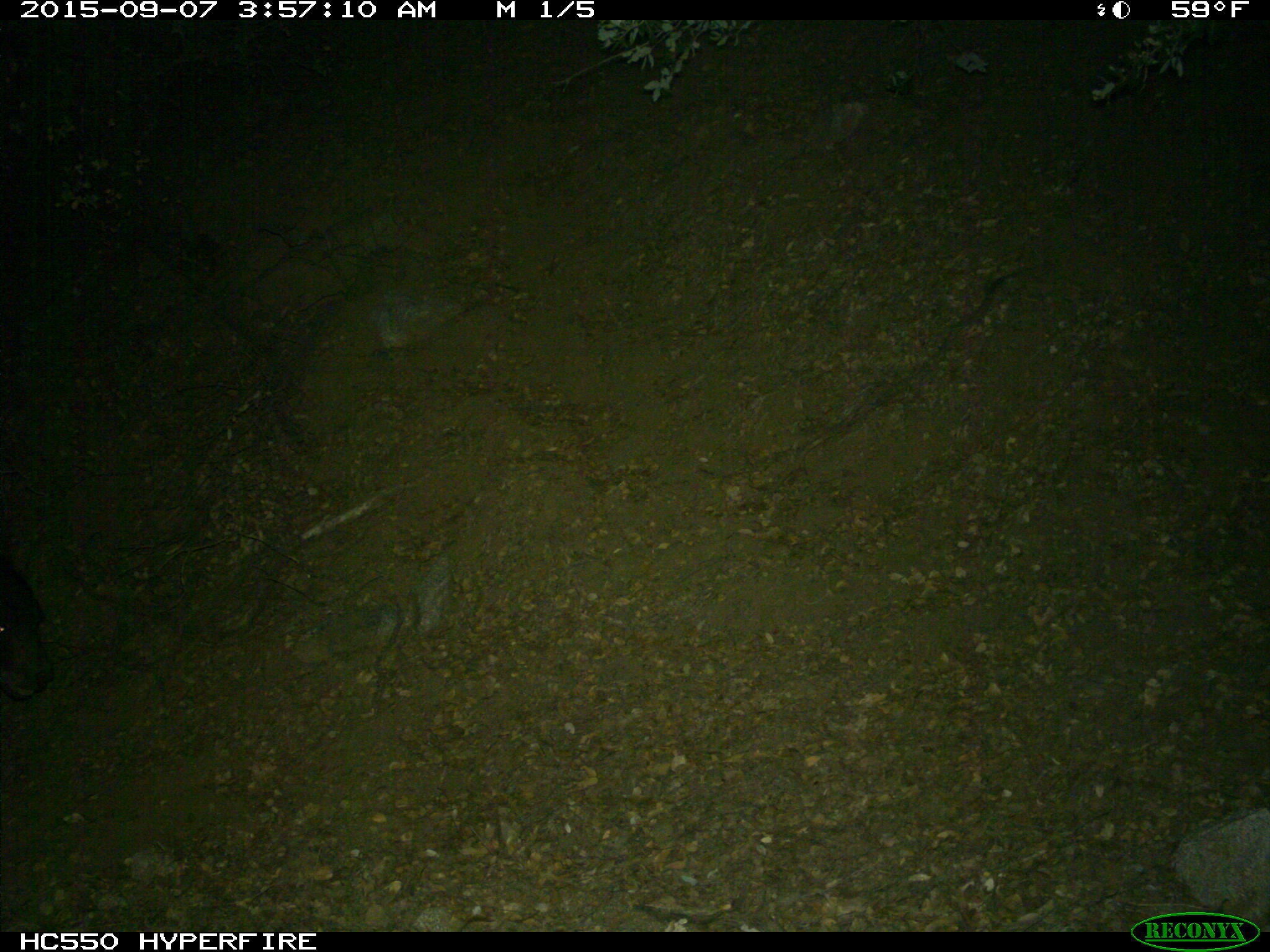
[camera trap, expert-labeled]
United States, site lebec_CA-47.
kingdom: Animalia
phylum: Chordata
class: Mammalia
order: Carnivora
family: Ursidae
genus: Ursus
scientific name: Ursus americanus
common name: american black bear